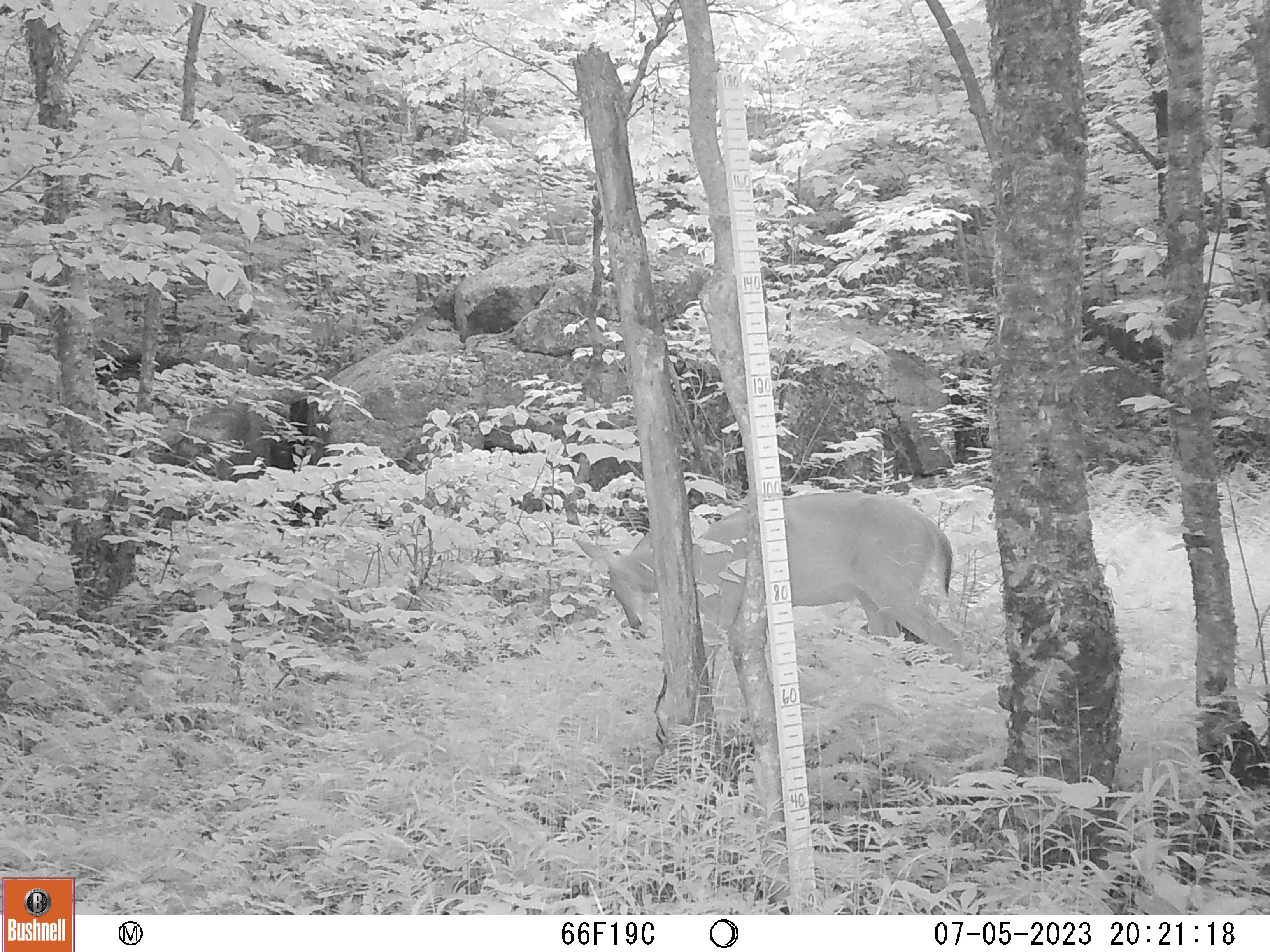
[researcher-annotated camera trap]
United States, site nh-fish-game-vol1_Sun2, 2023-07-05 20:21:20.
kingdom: Animalia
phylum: Chordata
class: Mammalia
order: Artiodactyla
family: Cervidae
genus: Odocoileus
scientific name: Odocoileus virginianus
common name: white-tailed deer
White-tailed deer (Odocoileus virginianus).